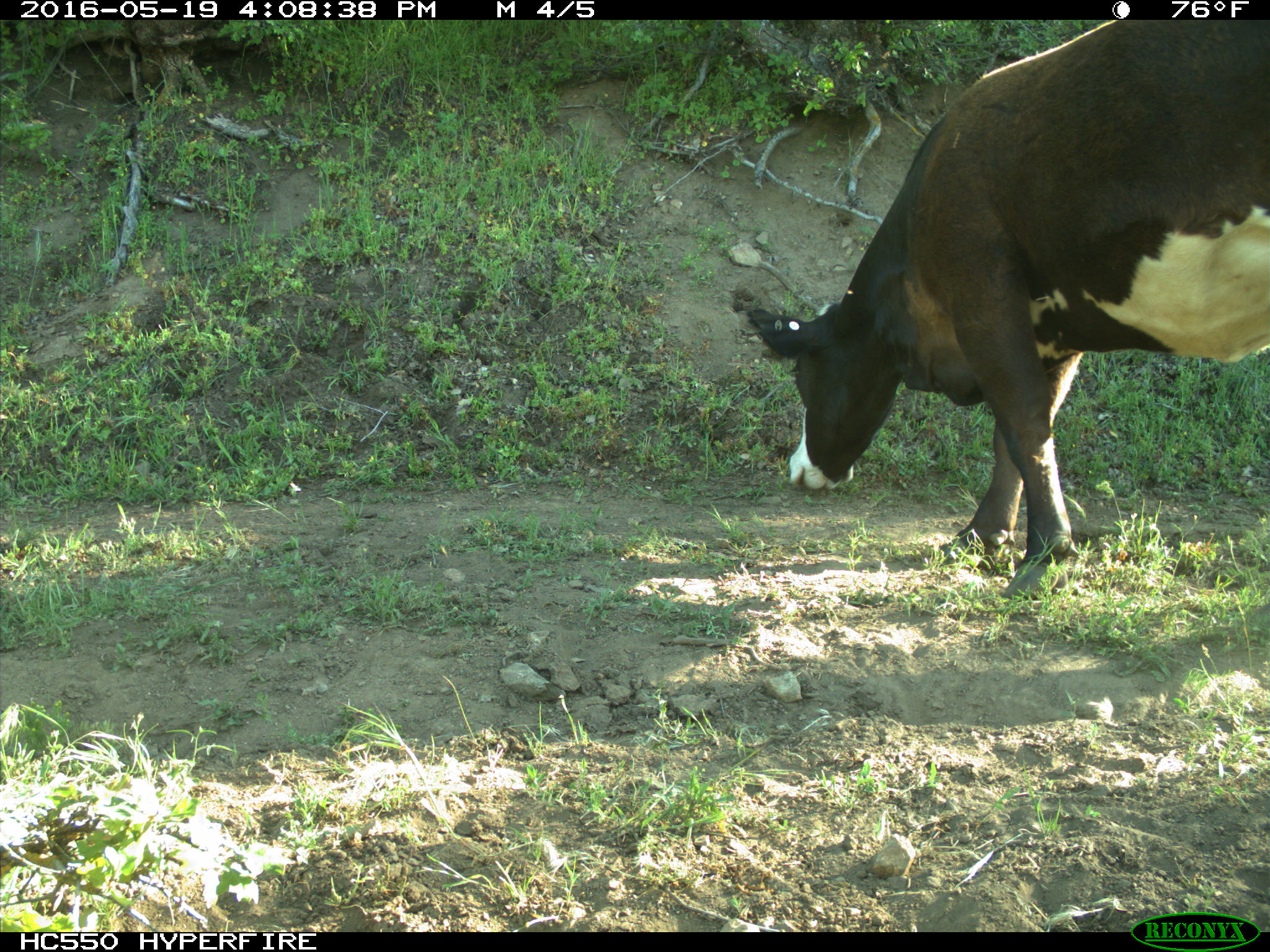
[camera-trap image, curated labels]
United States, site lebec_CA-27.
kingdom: Animalia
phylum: Chordata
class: Mammalia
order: Artiodactyla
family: Bovidae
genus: Bos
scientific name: Bos taurus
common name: domestic cow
Bos taurus (domestic cow).